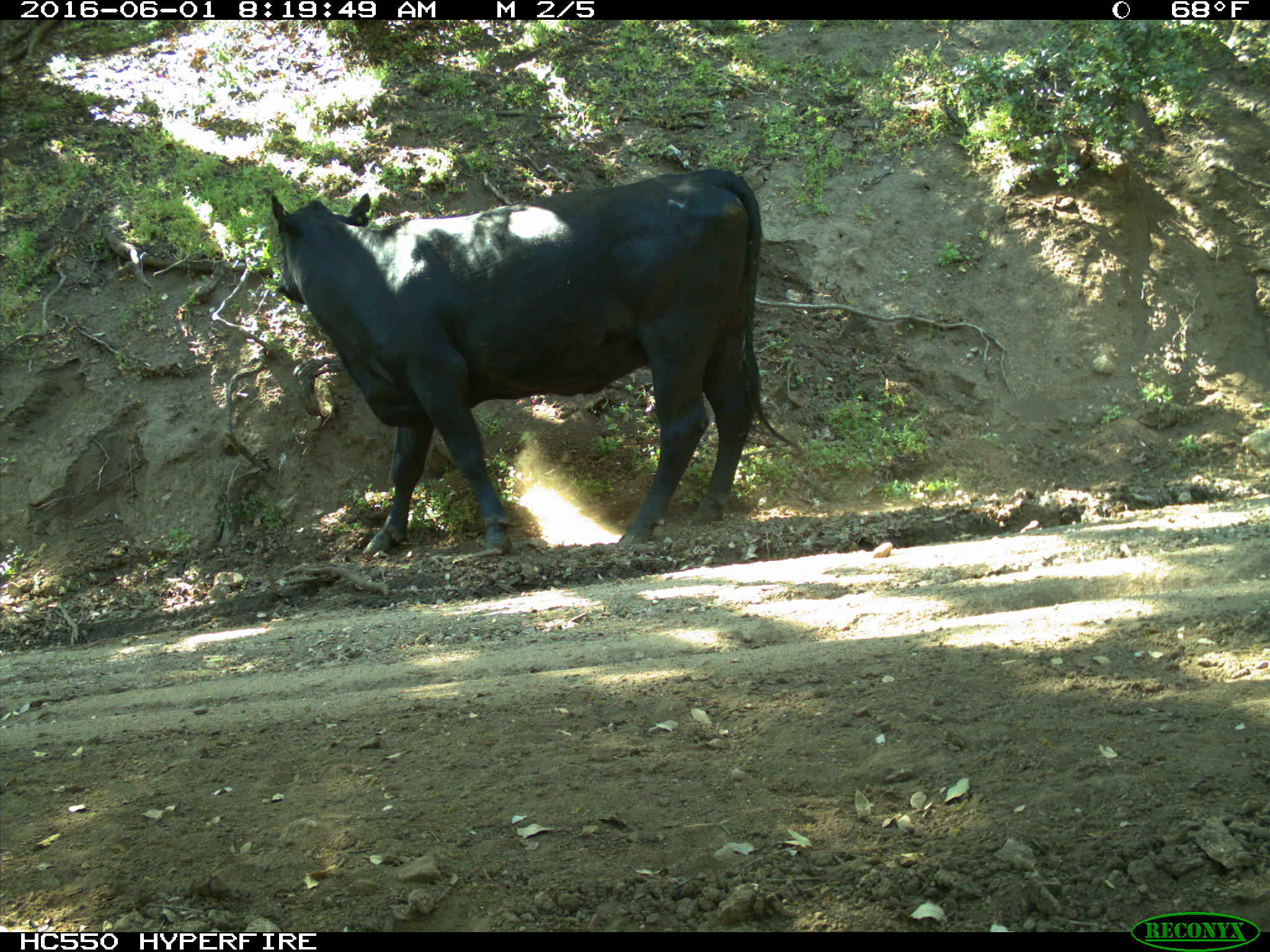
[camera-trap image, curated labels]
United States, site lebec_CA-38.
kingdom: Animalia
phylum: Chordata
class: Mammalia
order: Artiodactyla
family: Bovidae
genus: Bos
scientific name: Bos taurus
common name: domestic cow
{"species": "Bos taurus (domestic cow)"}